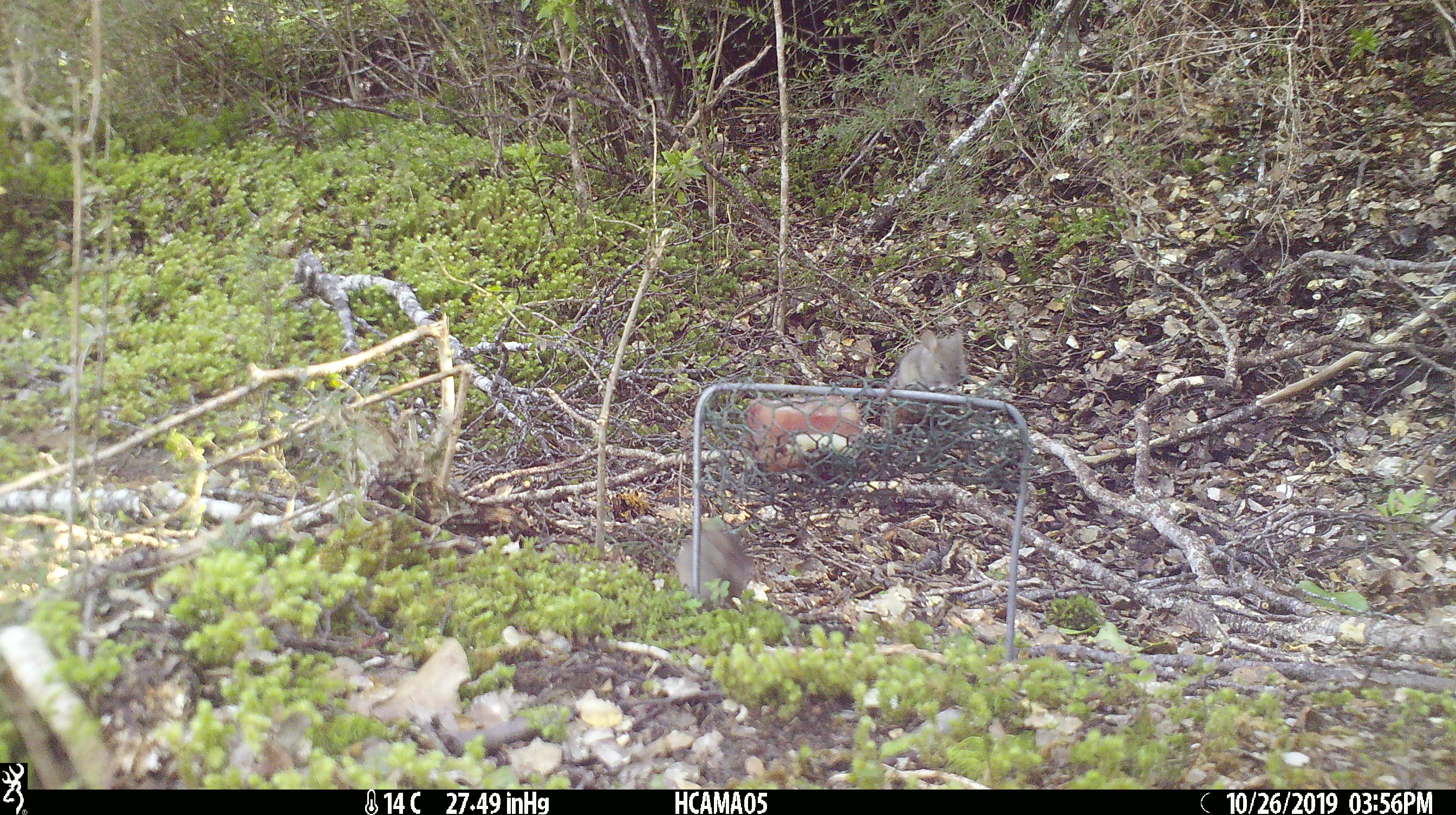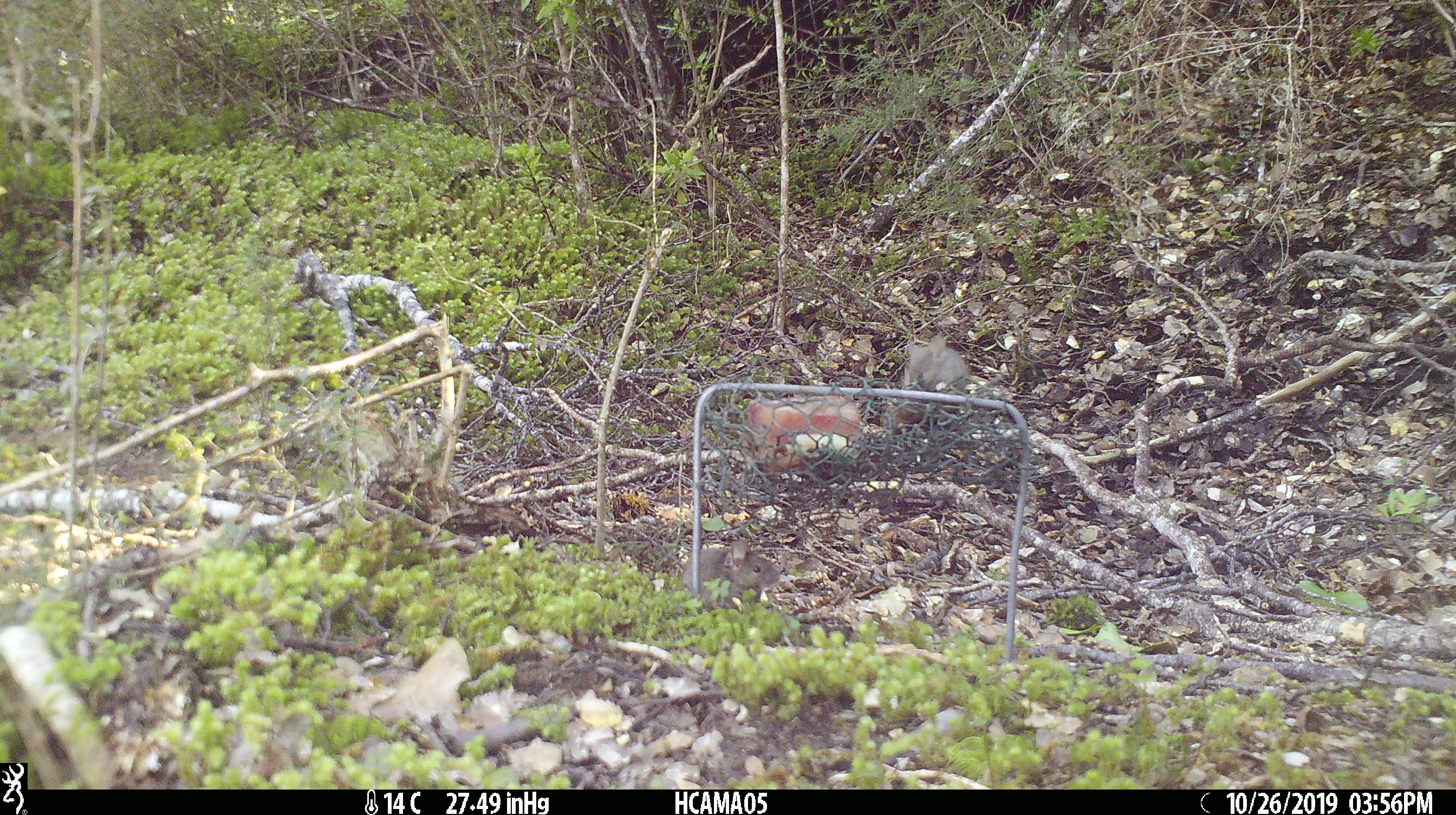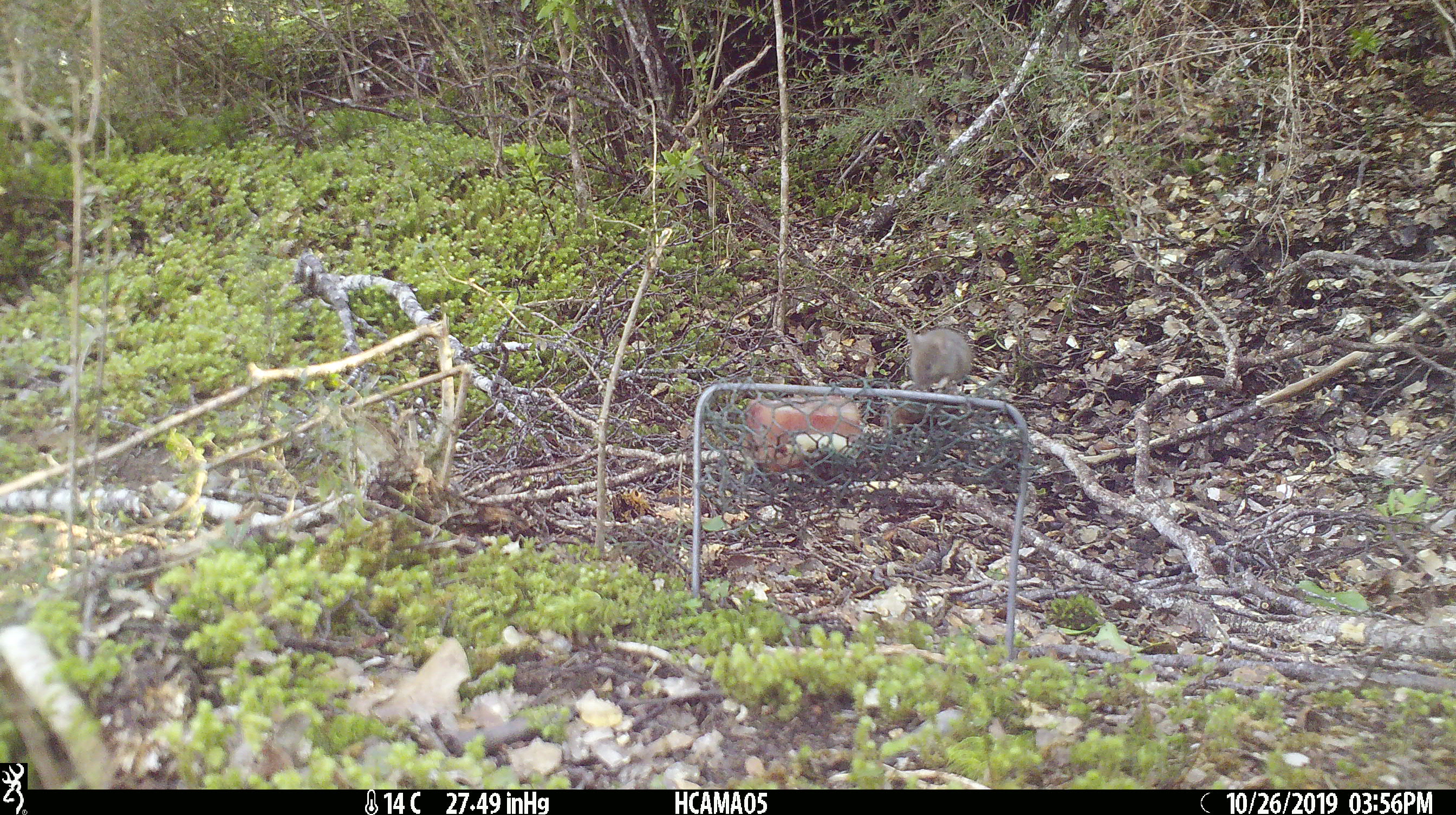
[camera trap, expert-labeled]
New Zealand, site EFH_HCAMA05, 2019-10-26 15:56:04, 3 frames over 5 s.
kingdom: Animalia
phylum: Chordata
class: Mammalia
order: Rodentia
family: Muridae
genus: Mus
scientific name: Mus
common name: mouse